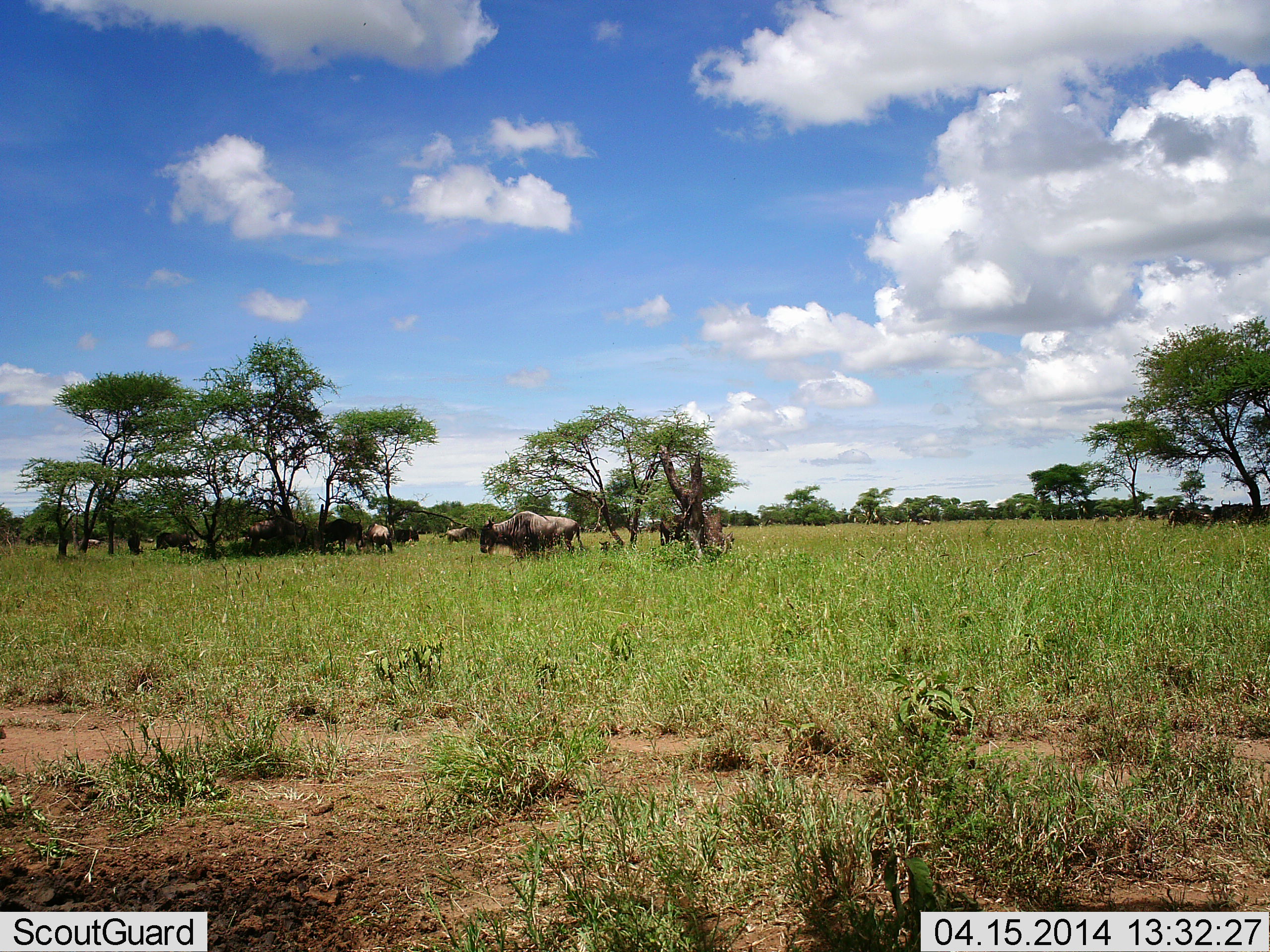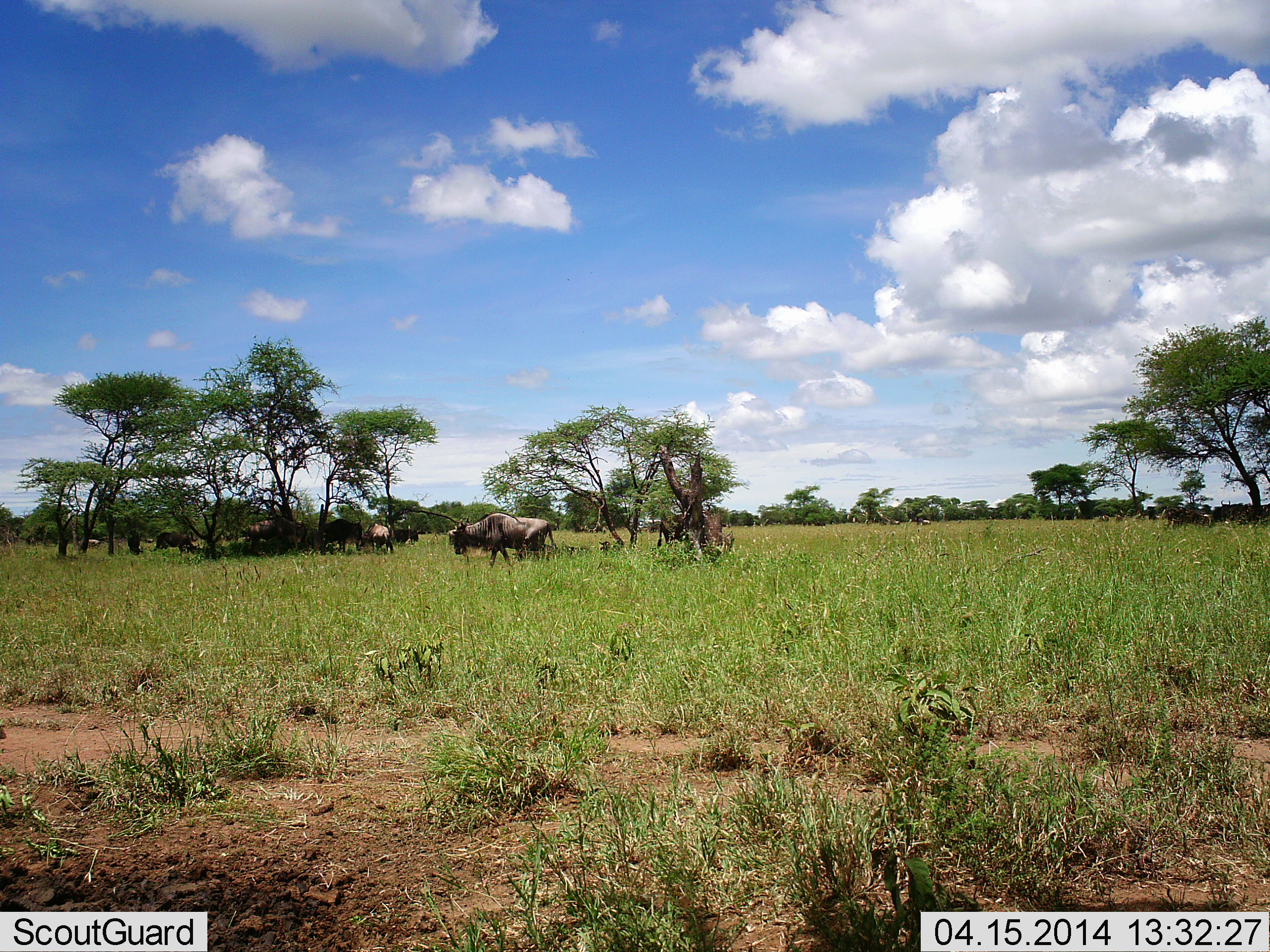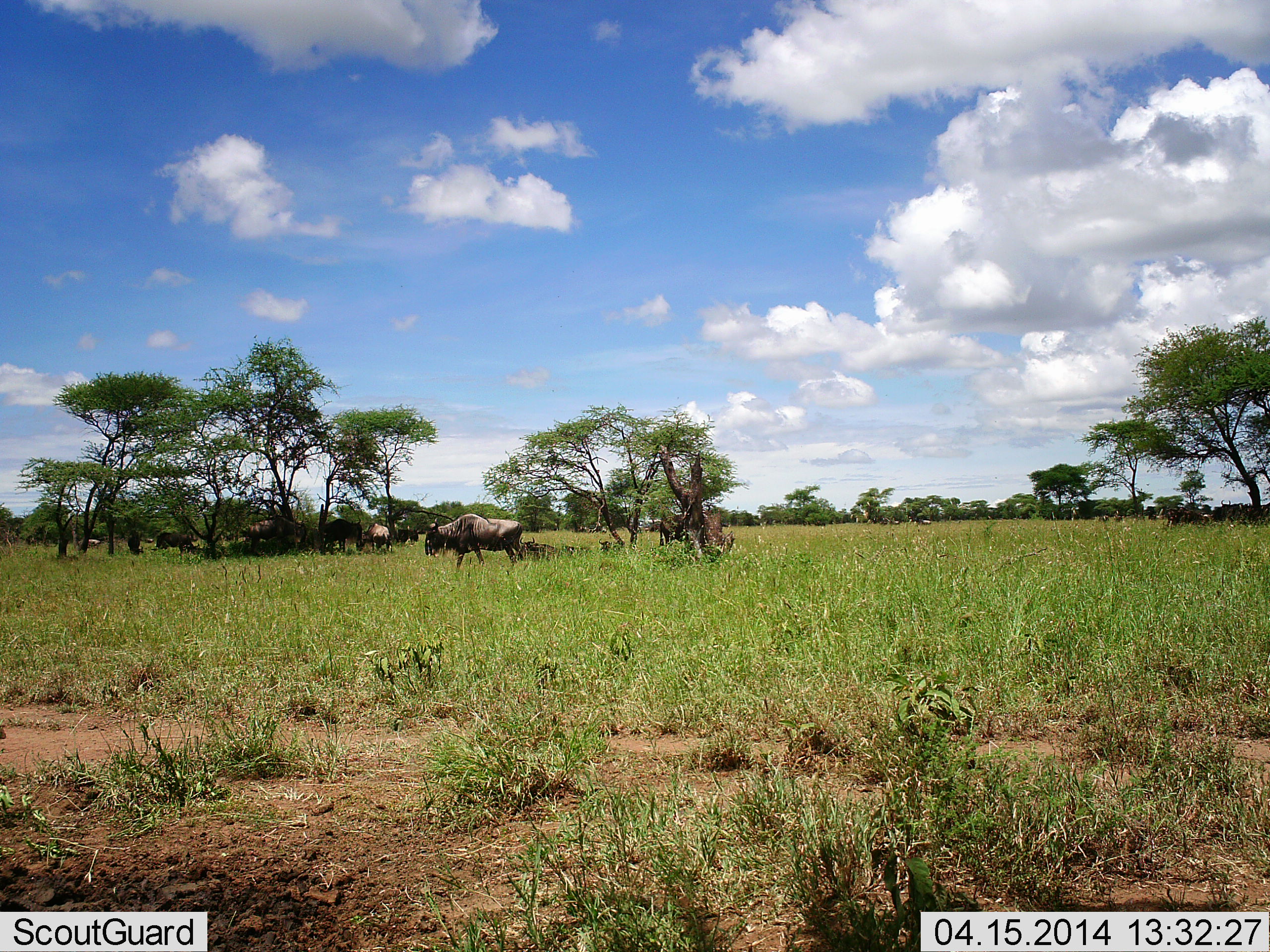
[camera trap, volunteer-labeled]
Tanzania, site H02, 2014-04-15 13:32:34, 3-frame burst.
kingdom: Animalia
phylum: Chordata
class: Mammalia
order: Artiodactyla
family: Bovidae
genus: Connochaetes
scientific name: Connochaetes taurinus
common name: blue wildebeest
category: wildebeest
Wildebeest (blue wildebeest) (Connochaetes taurinus), count 8. Behavior (volunteer vote fractions): standing 60%, resting 50%, moving 70%, interacting 0%. Young present (vote fraction): 0%. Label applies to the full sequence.